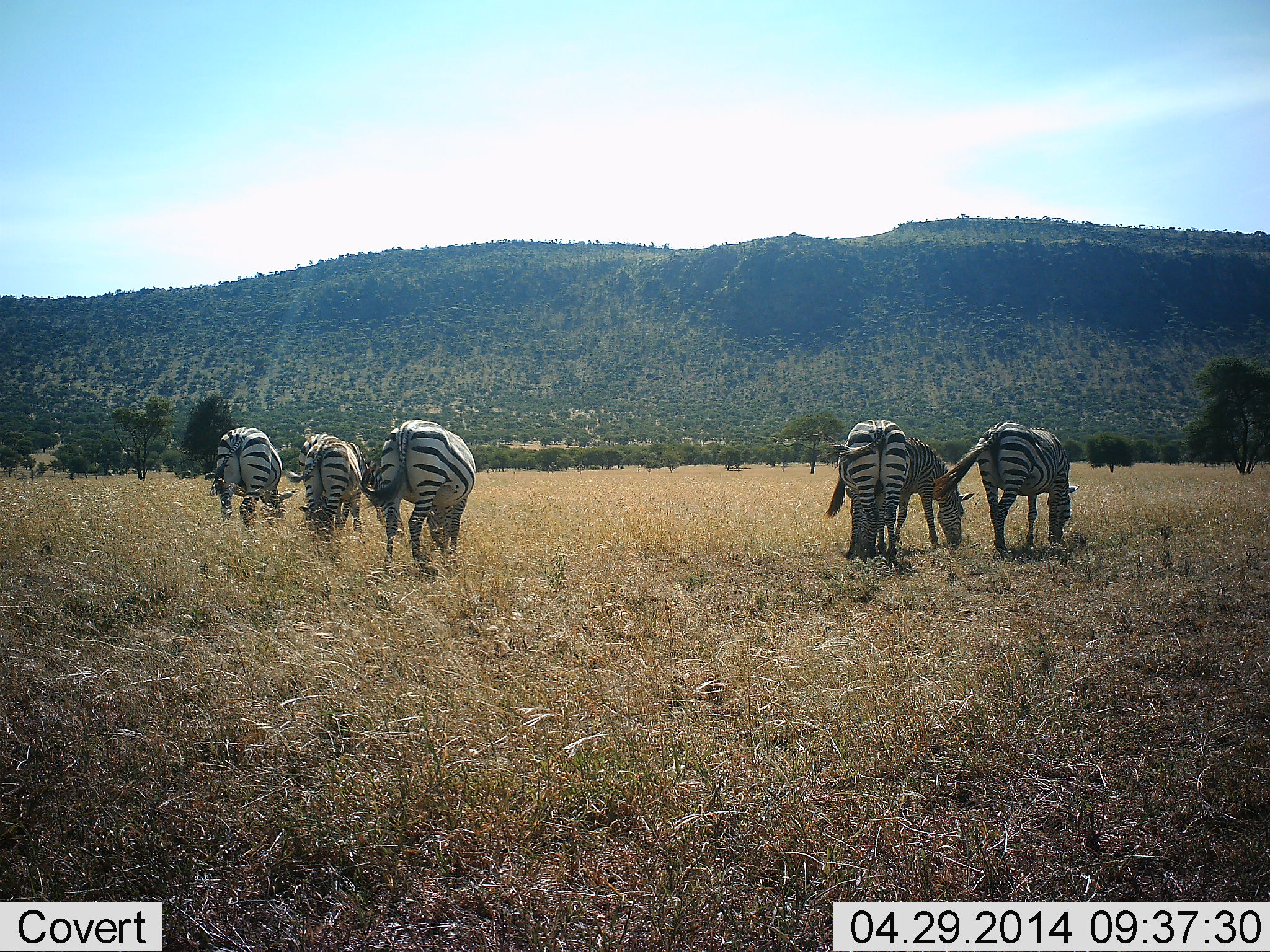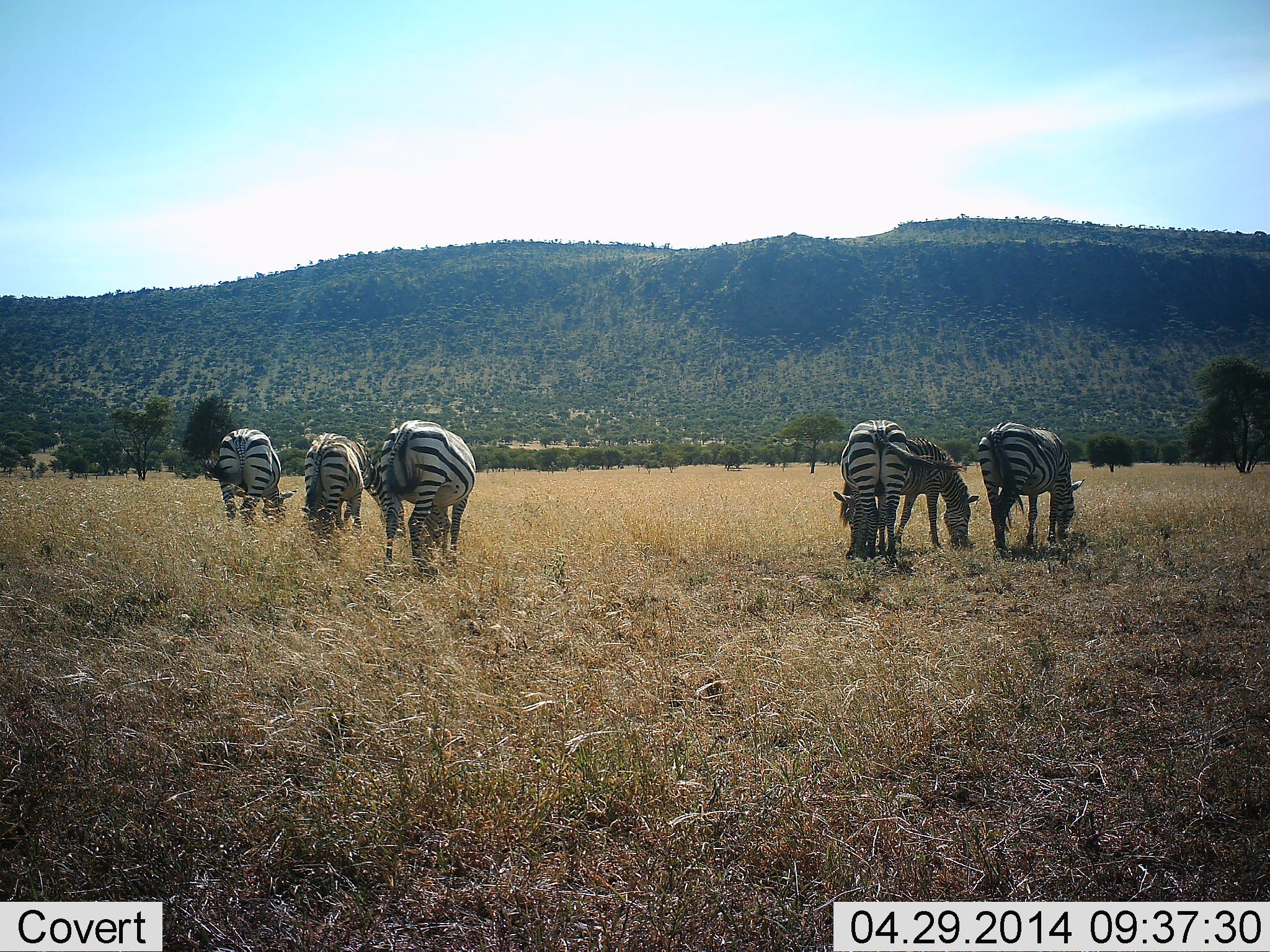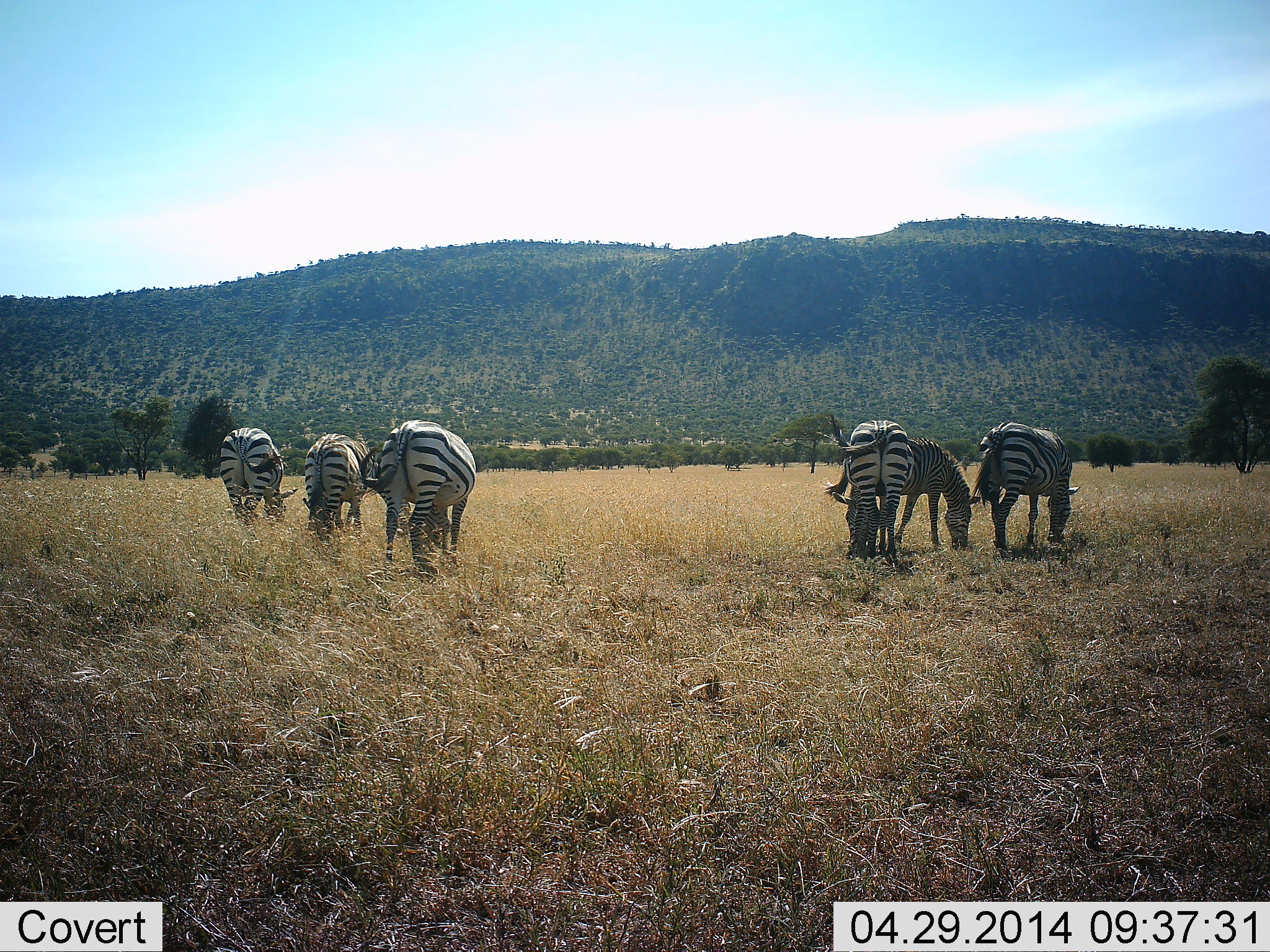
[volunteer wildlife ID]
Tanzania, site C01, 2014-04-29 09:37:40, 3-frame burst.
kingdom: Animalia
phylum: Chordata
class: Mammalia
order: Perissodactyla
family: Equidae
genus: Equus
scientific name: Equus quagga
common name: plains zebra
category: zebra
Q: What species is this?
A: Zebra (plains zebra) (Equus quagga).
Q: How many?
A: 6.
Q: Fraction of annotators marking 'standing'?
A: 20%.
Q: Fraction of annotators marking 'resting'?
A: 0%.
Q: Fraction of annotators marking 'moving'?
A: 0%.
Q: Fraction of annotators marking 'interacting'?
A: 0%.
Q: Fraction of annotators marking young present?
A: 0%.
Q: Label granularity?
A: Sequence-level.